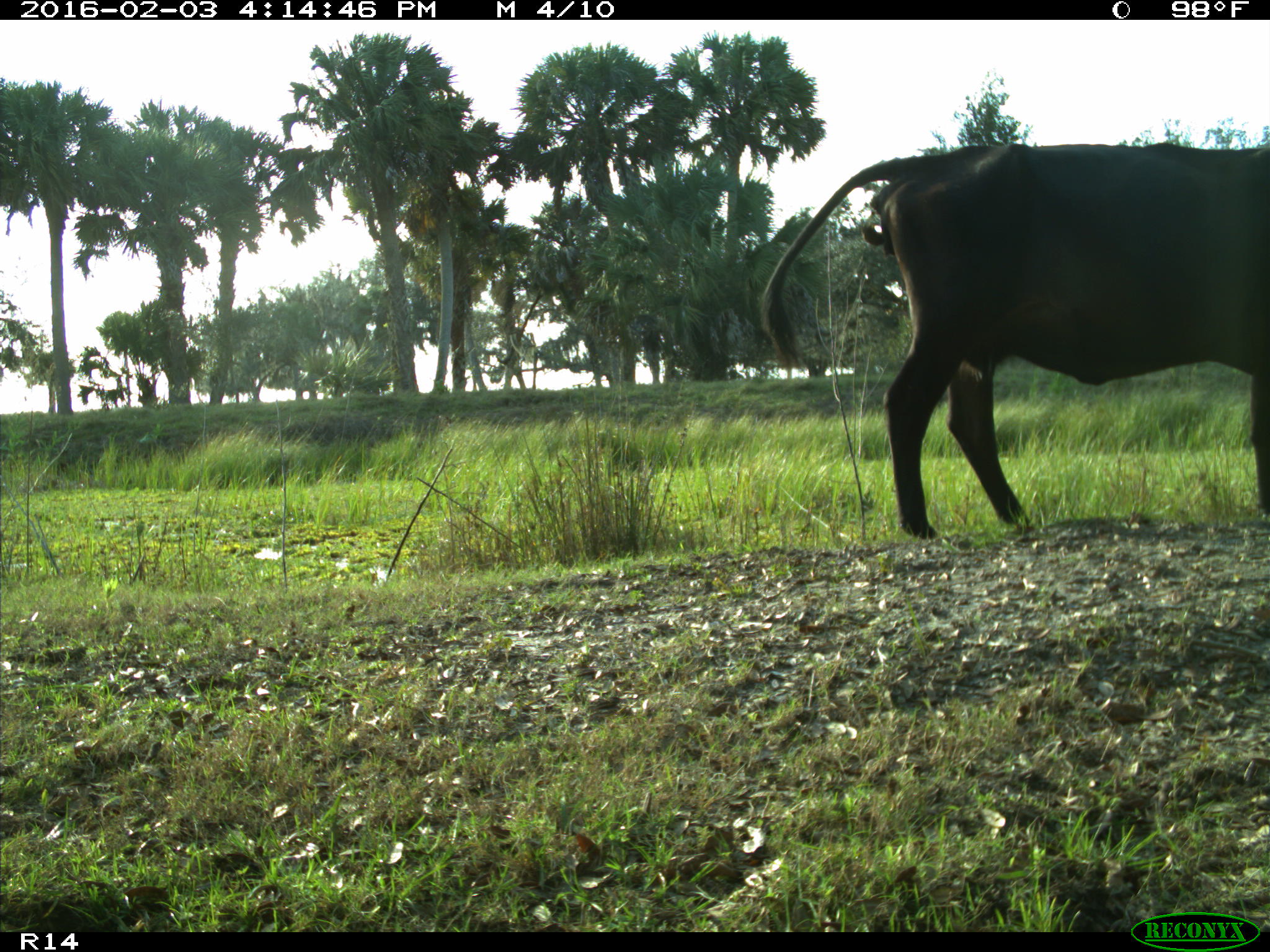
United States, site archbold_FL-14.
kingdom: Animalia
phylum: Chordata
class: Mammalia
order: Artiodactyla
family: Bovidae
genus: Bos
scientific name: Bos taurus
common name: domestic cow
Bos taurus (domestic cow).